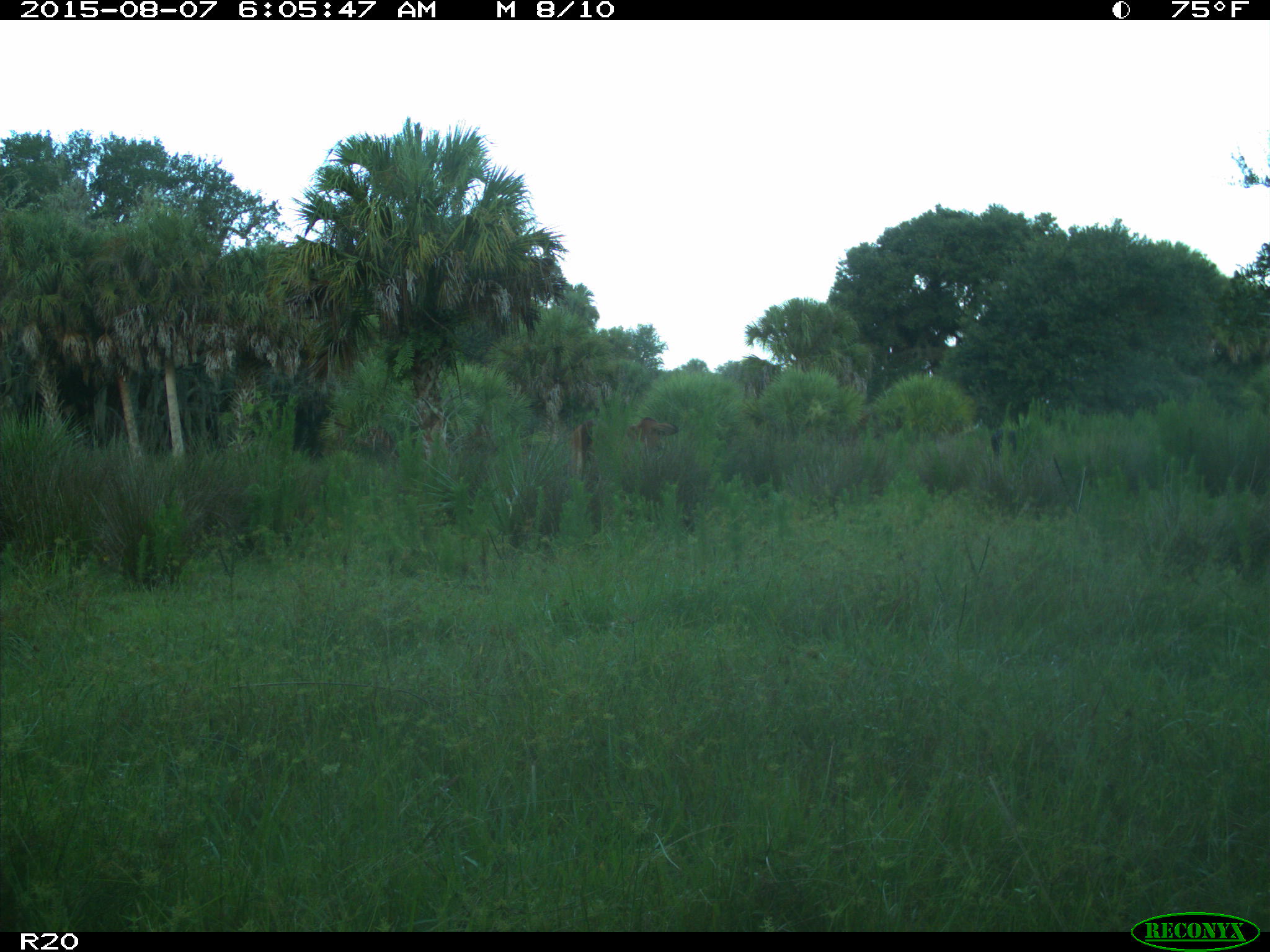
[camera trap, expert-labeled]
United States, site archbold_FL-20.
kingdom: Animalia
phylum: Chordata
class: Mammalia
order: Artiodactyla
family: Bovidae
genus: Bos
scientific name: Bos taurus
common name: domestic cow